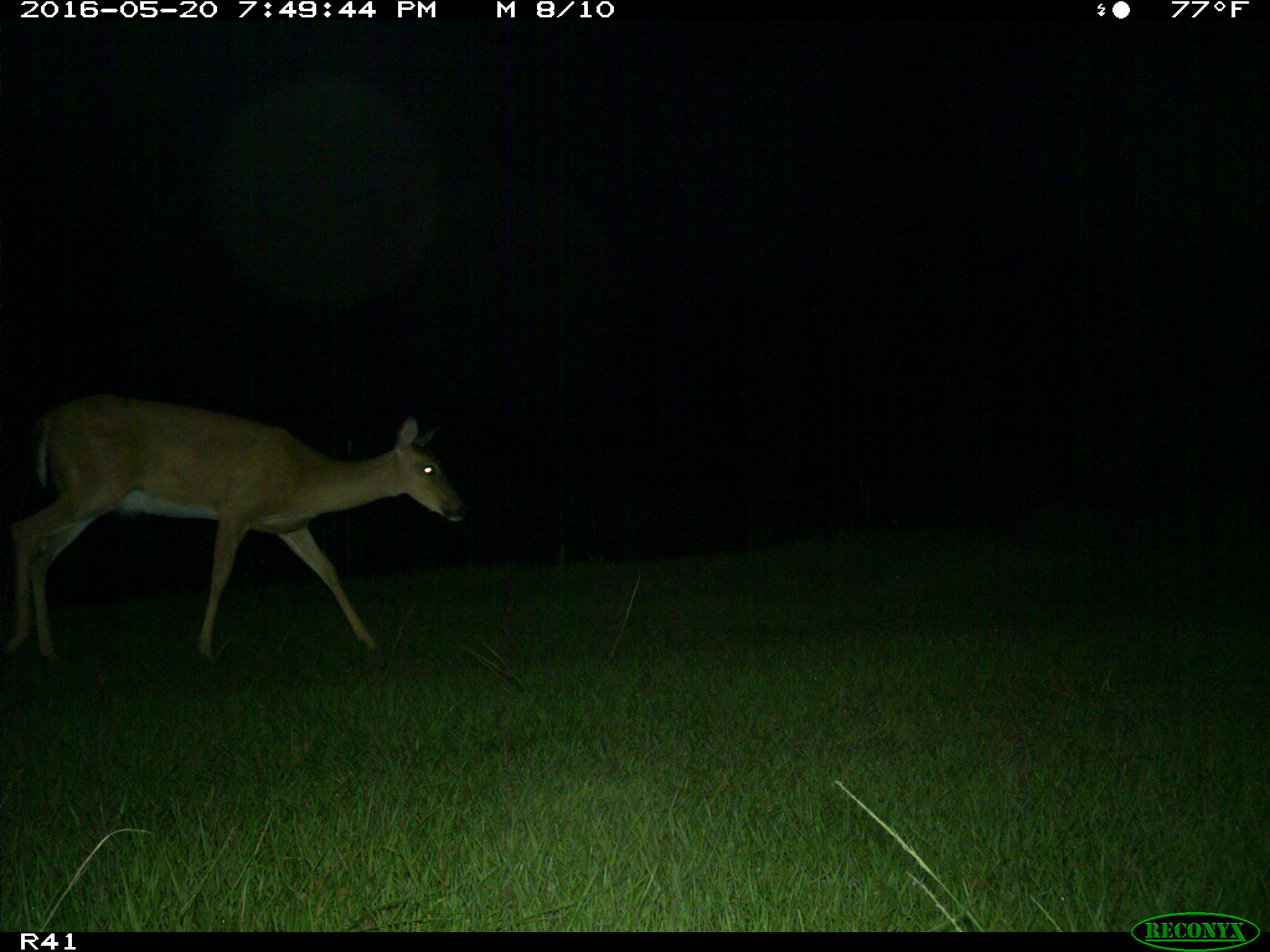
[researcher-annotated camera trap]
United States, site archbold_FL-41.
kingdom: Animalia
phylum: Chordata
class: Mammalia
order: Artiodactyla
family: Cervidae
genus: Odocoileus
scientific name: Odocoileus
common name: deer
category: unidentified deer